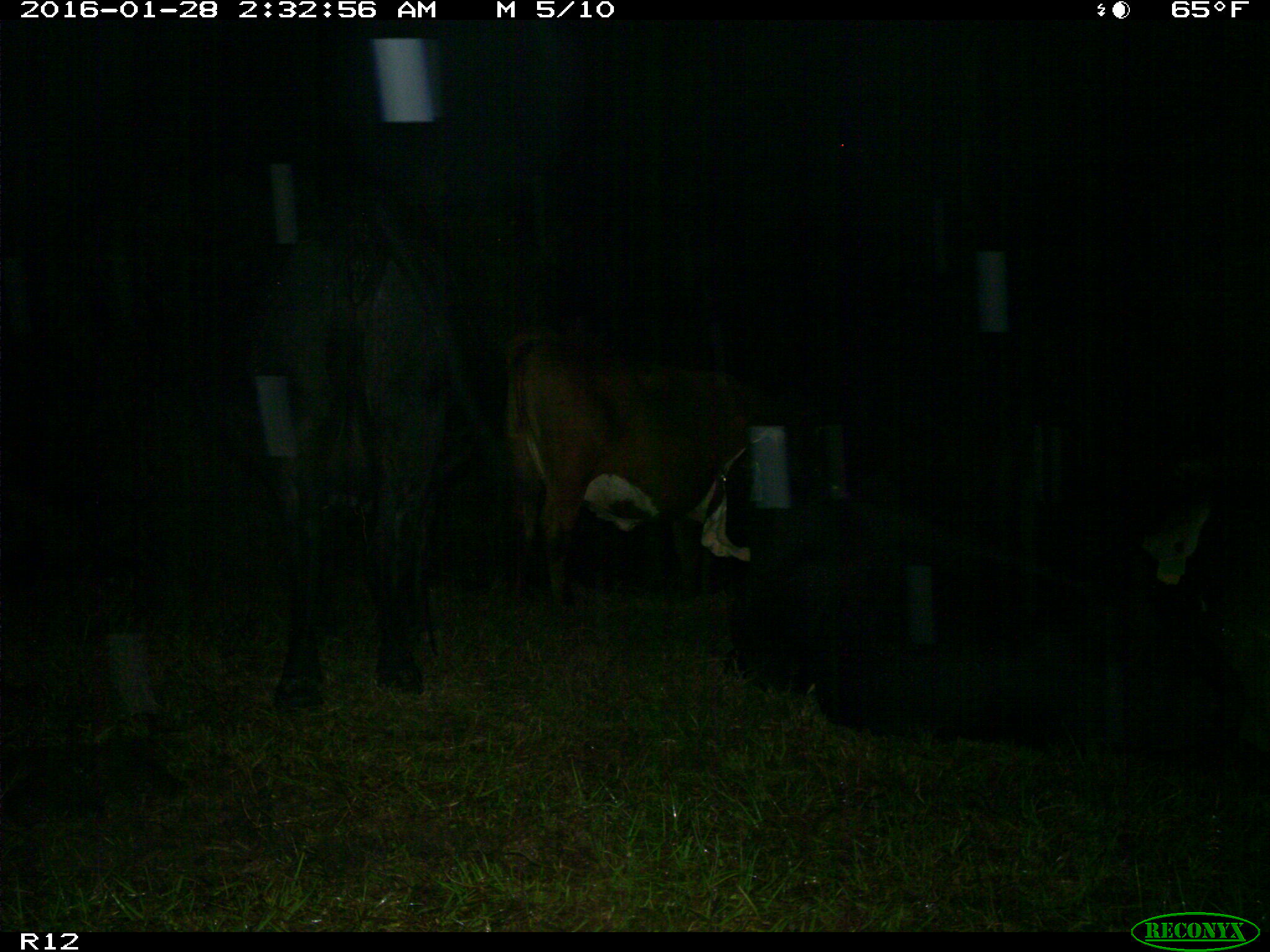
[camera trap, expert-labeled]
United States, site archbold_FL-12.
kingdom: Animalia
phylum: Chordata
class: Mammalia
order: Artiodactyla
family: Bovidae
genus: Bos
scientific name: Bos taurus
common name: domestic cow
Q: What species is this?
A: Bos taurus (domestic cow).